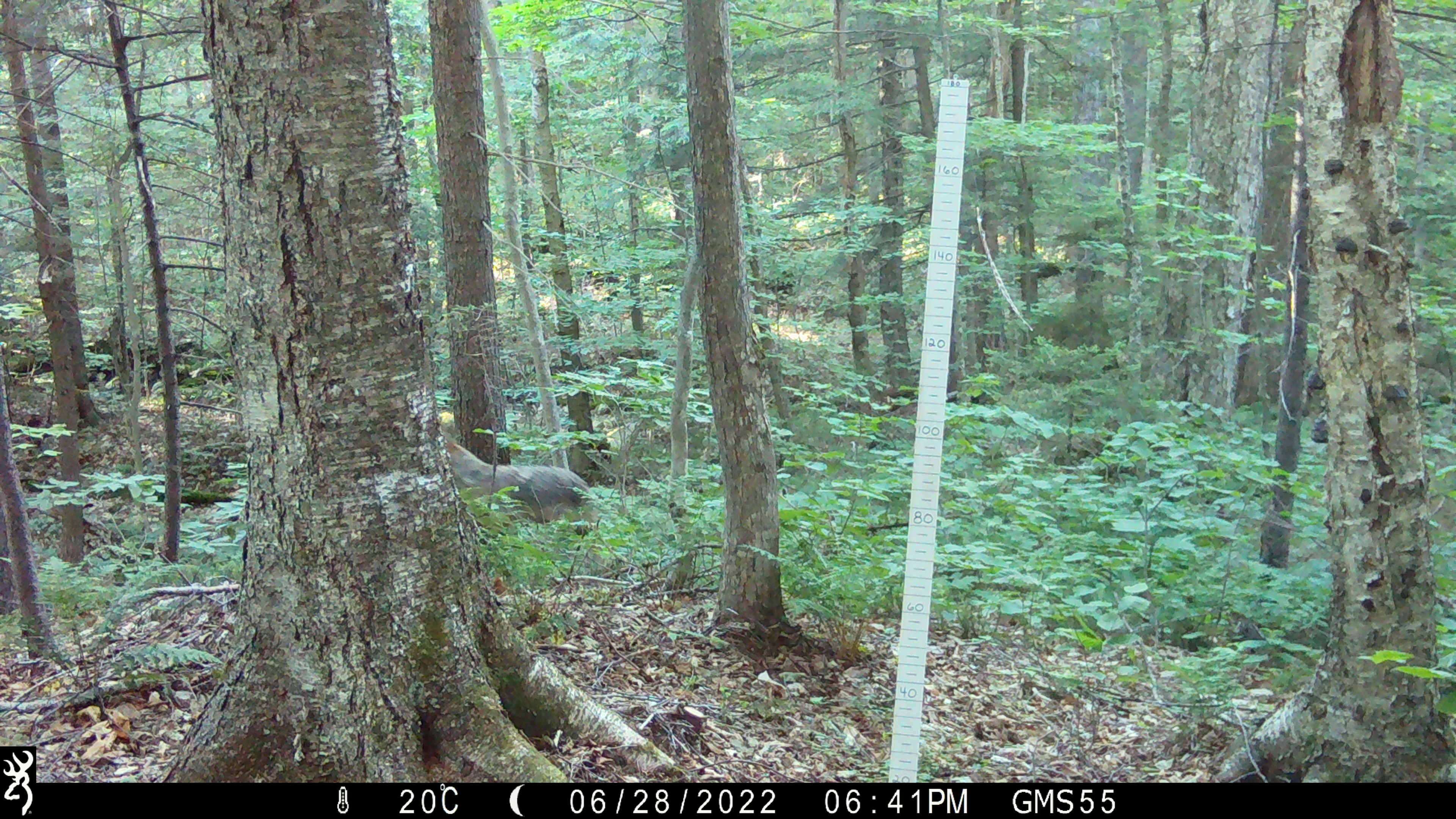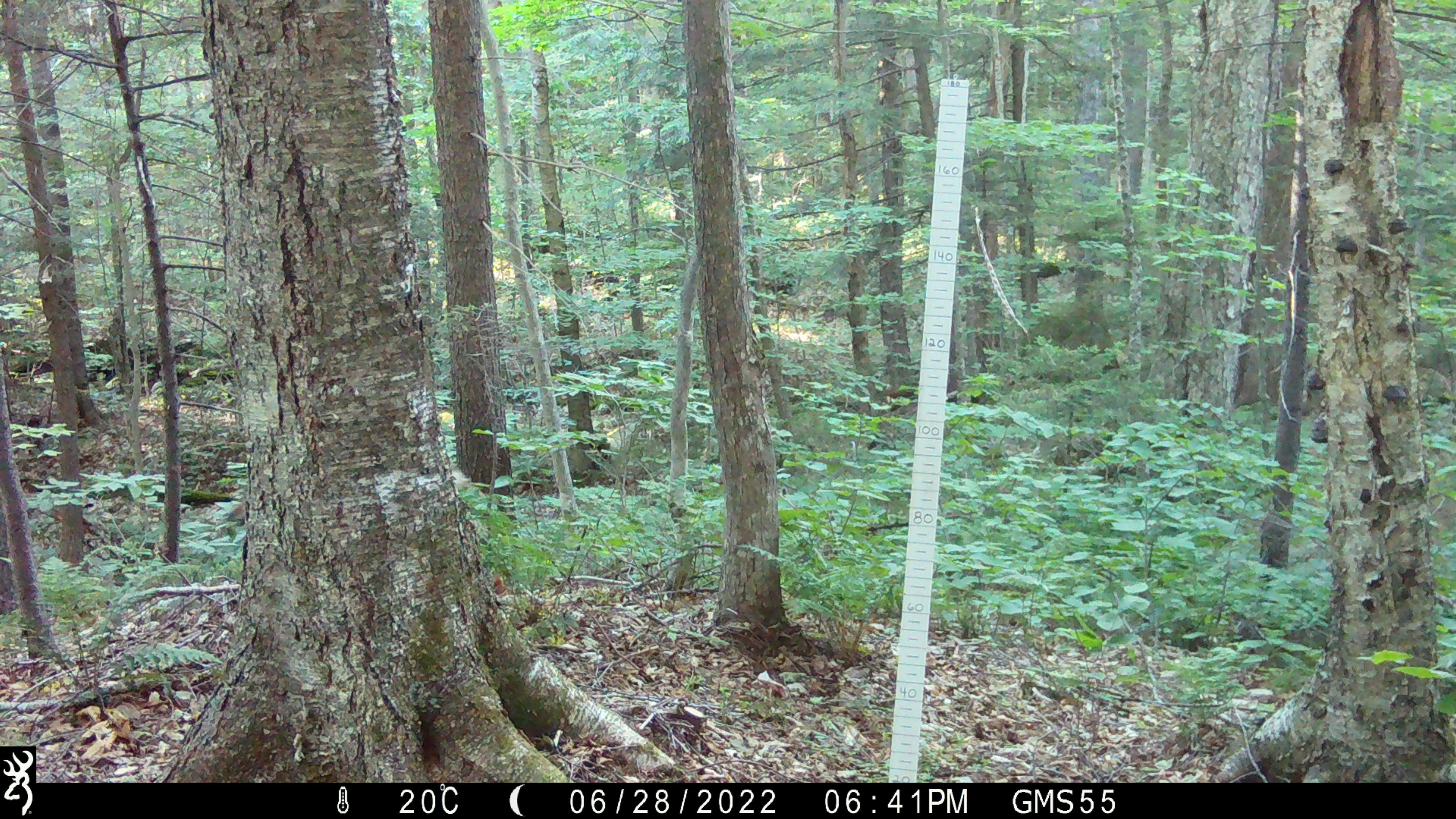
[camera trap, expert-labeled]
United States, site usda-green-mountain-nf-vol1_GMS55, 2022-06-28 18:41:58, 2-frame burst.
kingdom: Animalia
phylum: Chordata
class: Mammalia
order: Carnivora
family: Canidae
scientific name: Canidae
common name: canid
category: canid sp.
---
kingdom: Animalia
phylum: Chordata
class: Mammalia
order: Carnivora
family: Canidae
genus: Canis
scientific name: Canis latrans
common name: coyote